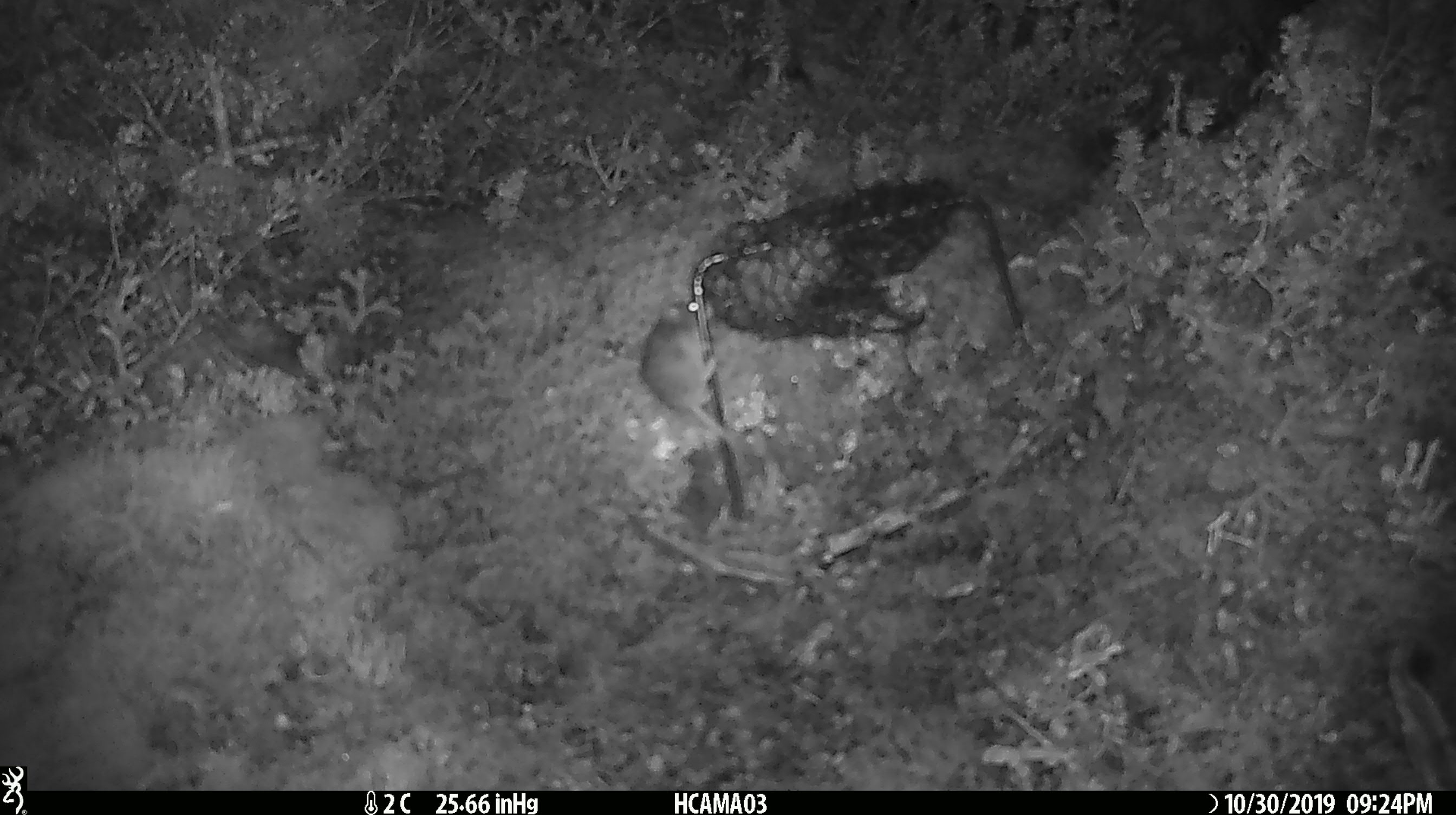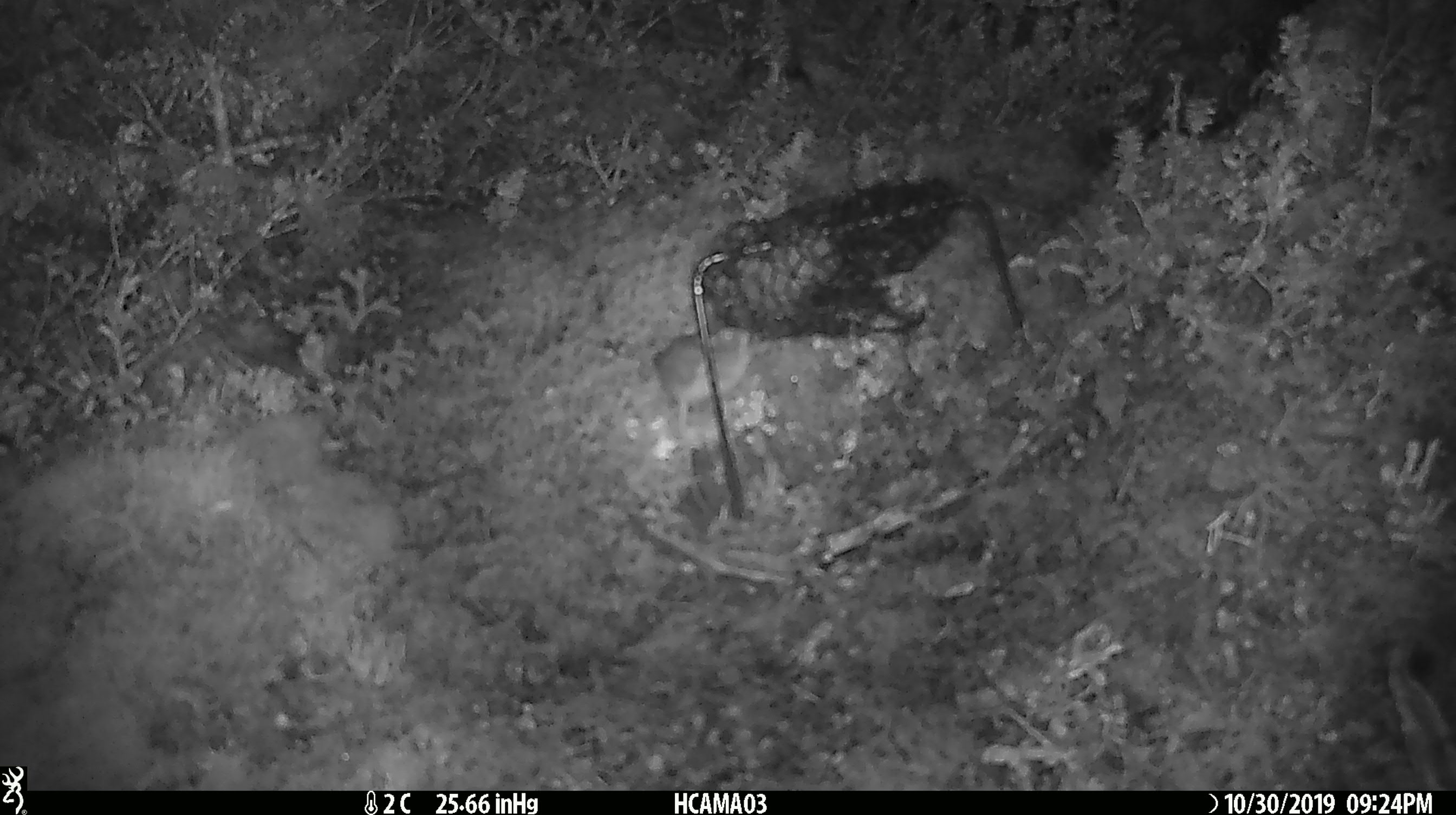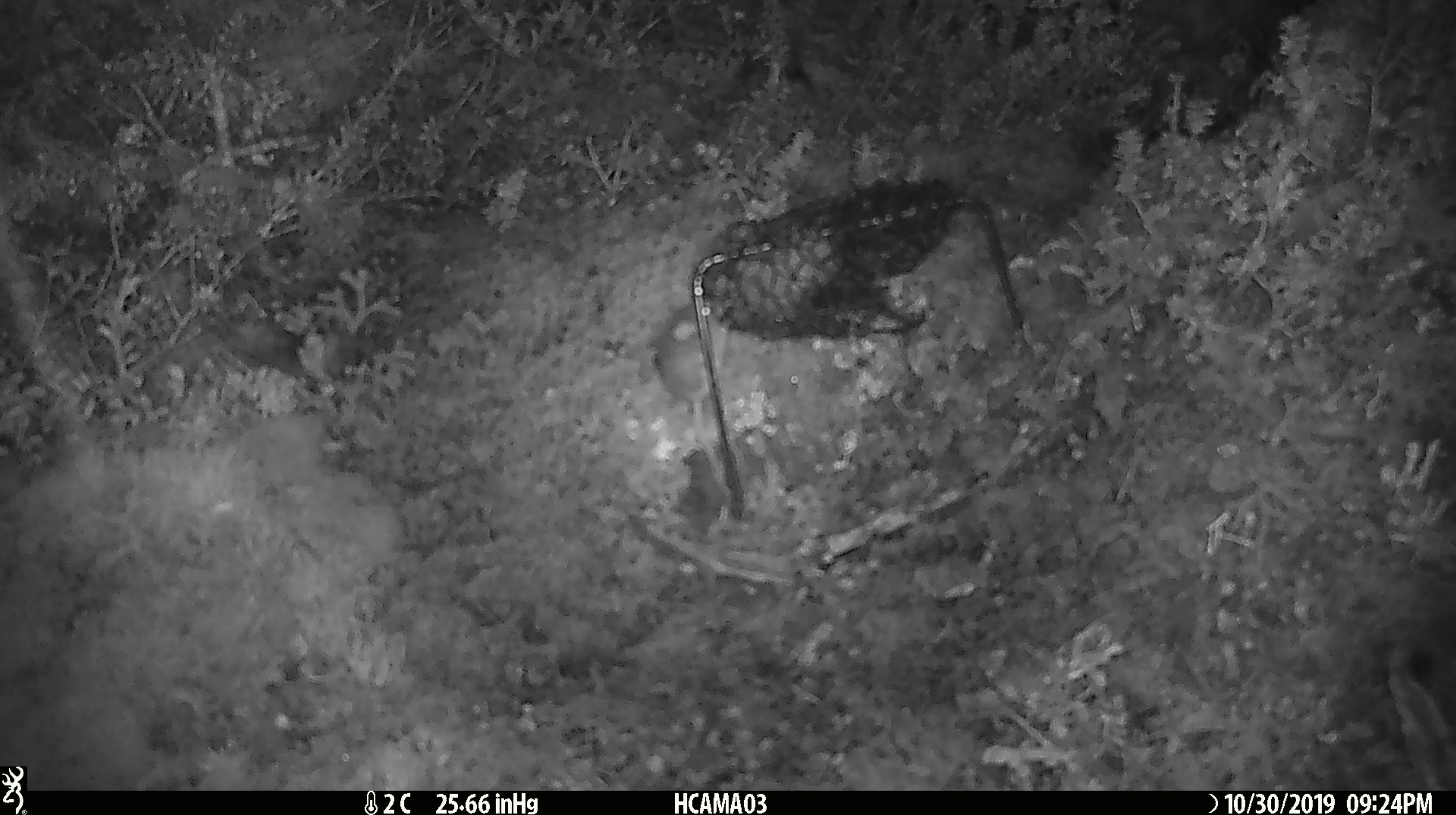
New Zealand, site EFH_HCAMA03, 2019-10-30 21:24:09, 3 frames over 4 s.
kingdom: Animalia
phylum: Chordata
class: Mammalia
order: Rodentia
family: Muridae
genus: Mus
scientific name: Mus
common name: mouse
Mouse (Mus).